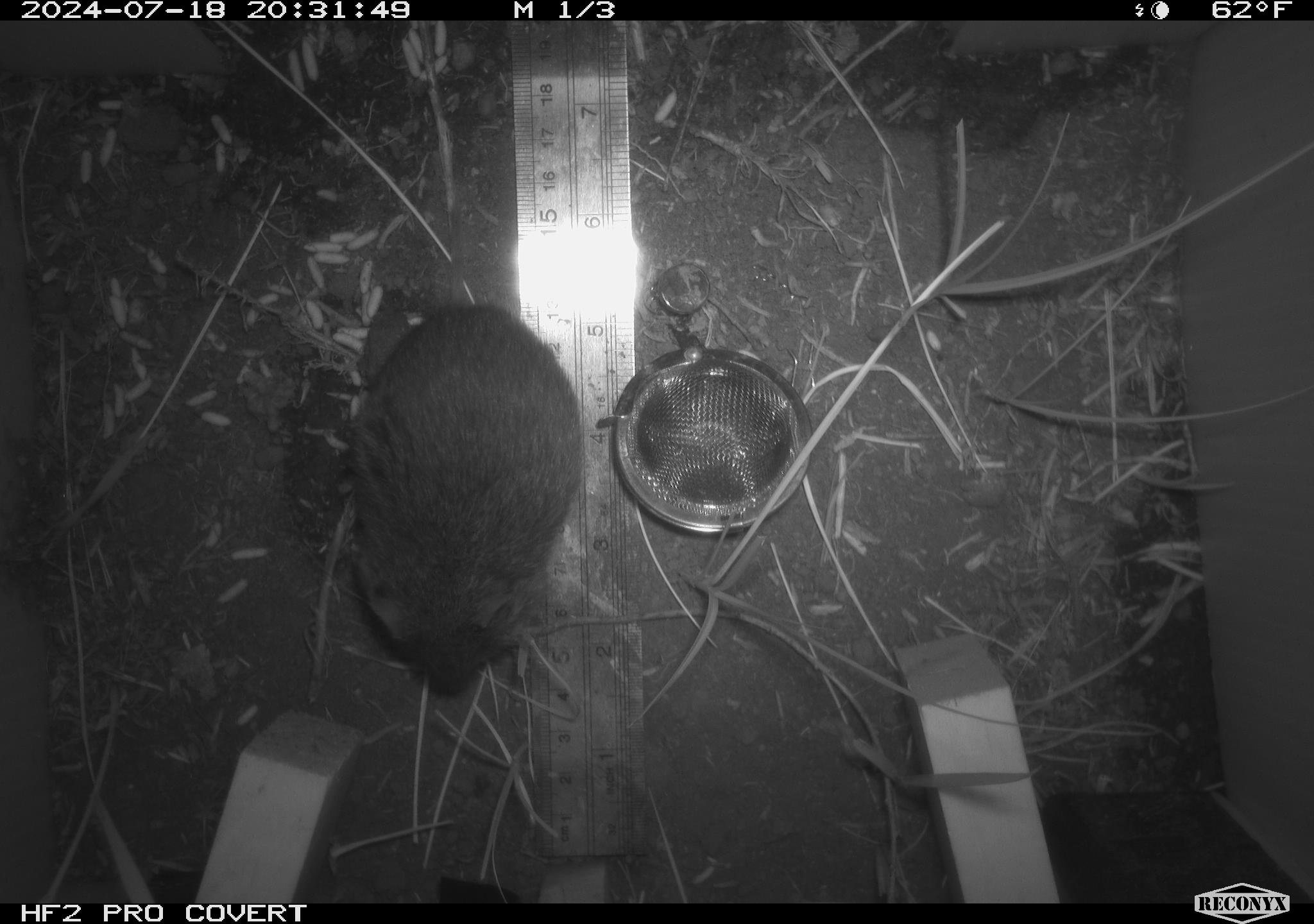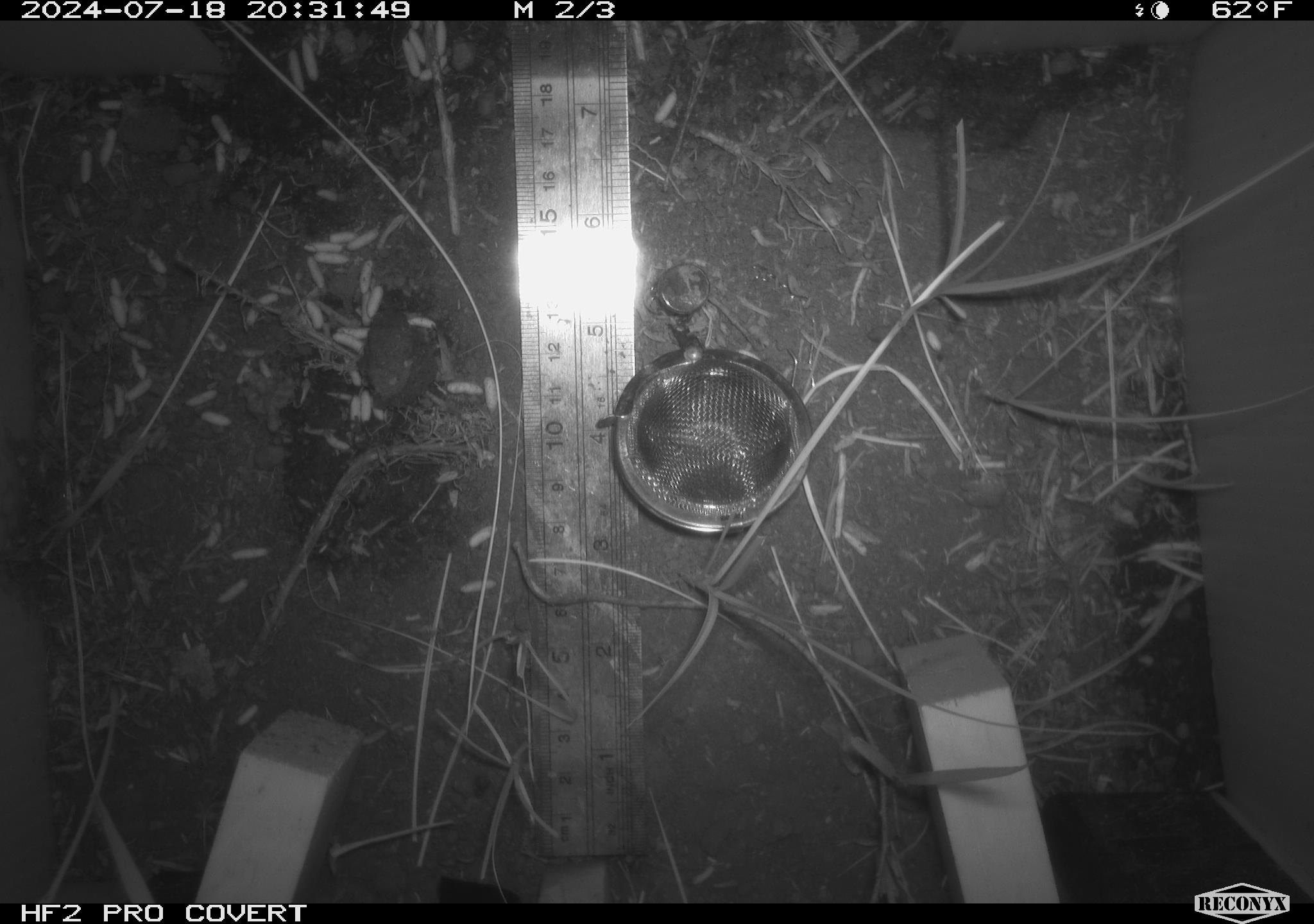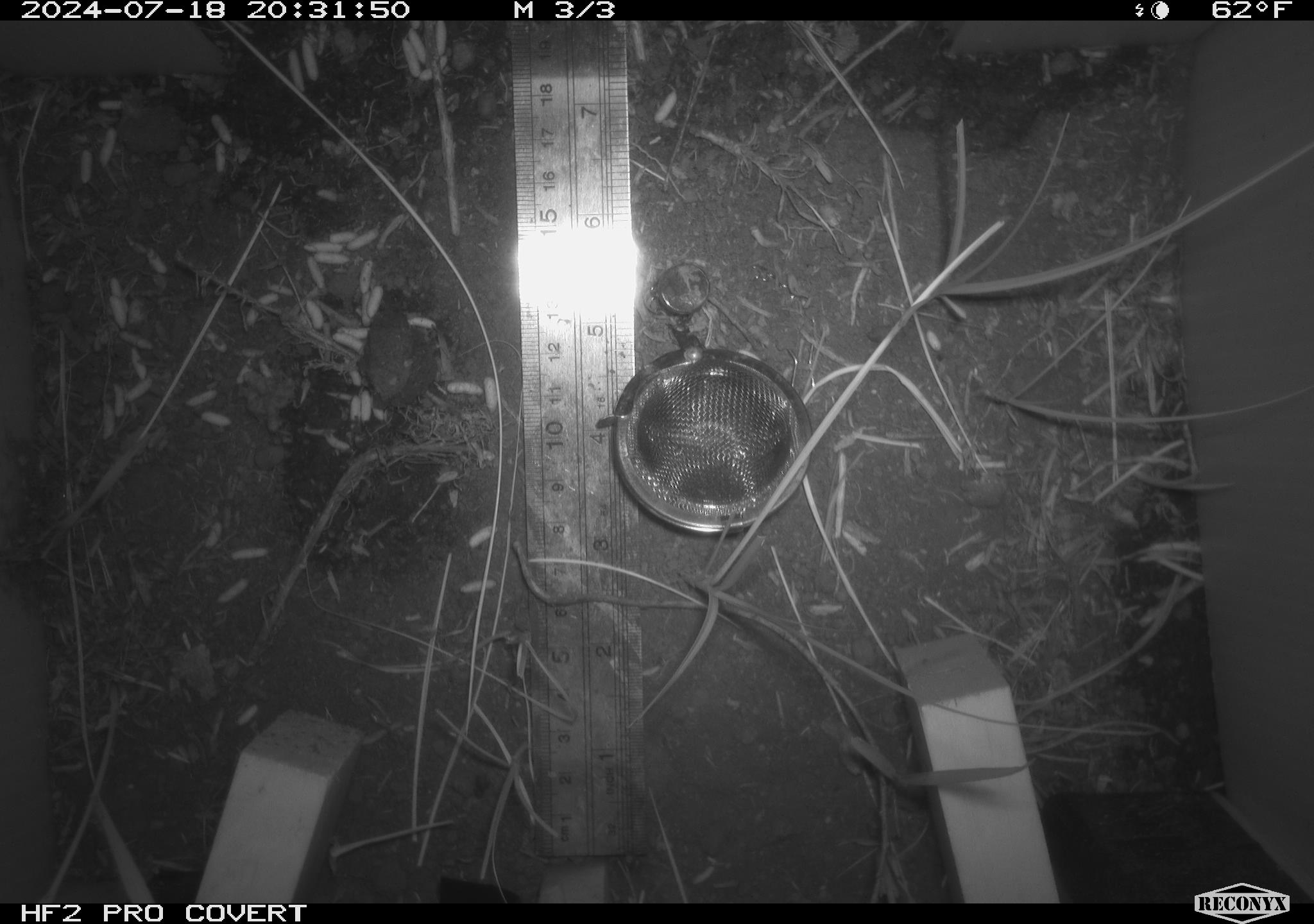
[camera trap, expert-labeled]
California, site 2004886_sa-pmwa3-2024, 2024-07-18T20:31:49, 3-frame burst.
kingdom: Animalia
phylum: Chordata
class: Mammalia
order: Rodentia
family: Cricetidae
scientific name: Arvicolinae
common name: voles, lemmings, and muskrats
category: arvicolinae subfamily